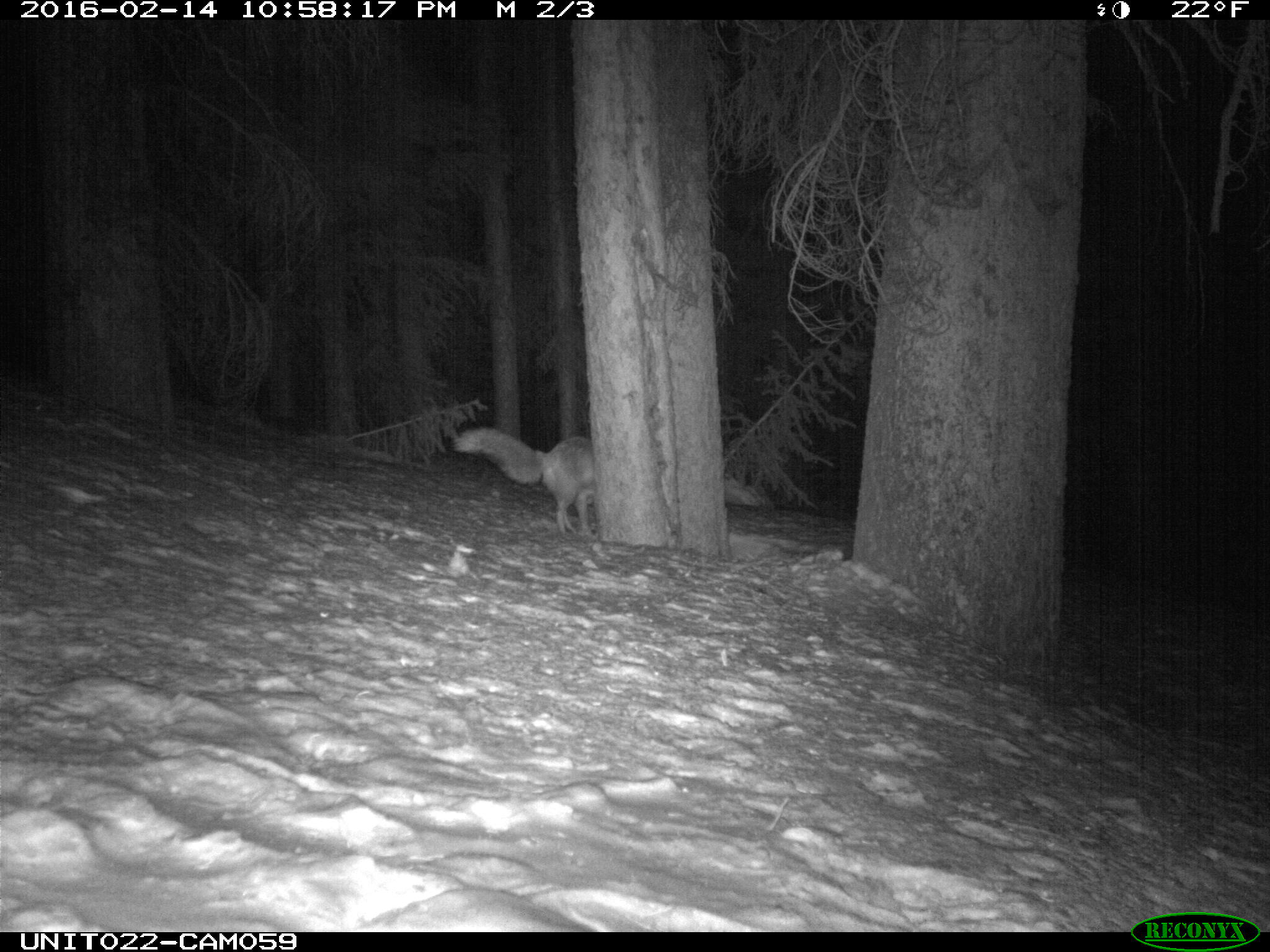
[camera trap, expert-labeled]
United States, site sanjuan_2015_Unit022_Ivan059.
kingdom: Animalia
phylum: Chordata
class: Mammalia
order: Carnivora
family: Canidae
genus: Vulpes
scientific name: Vulpes vulpes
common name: red fox